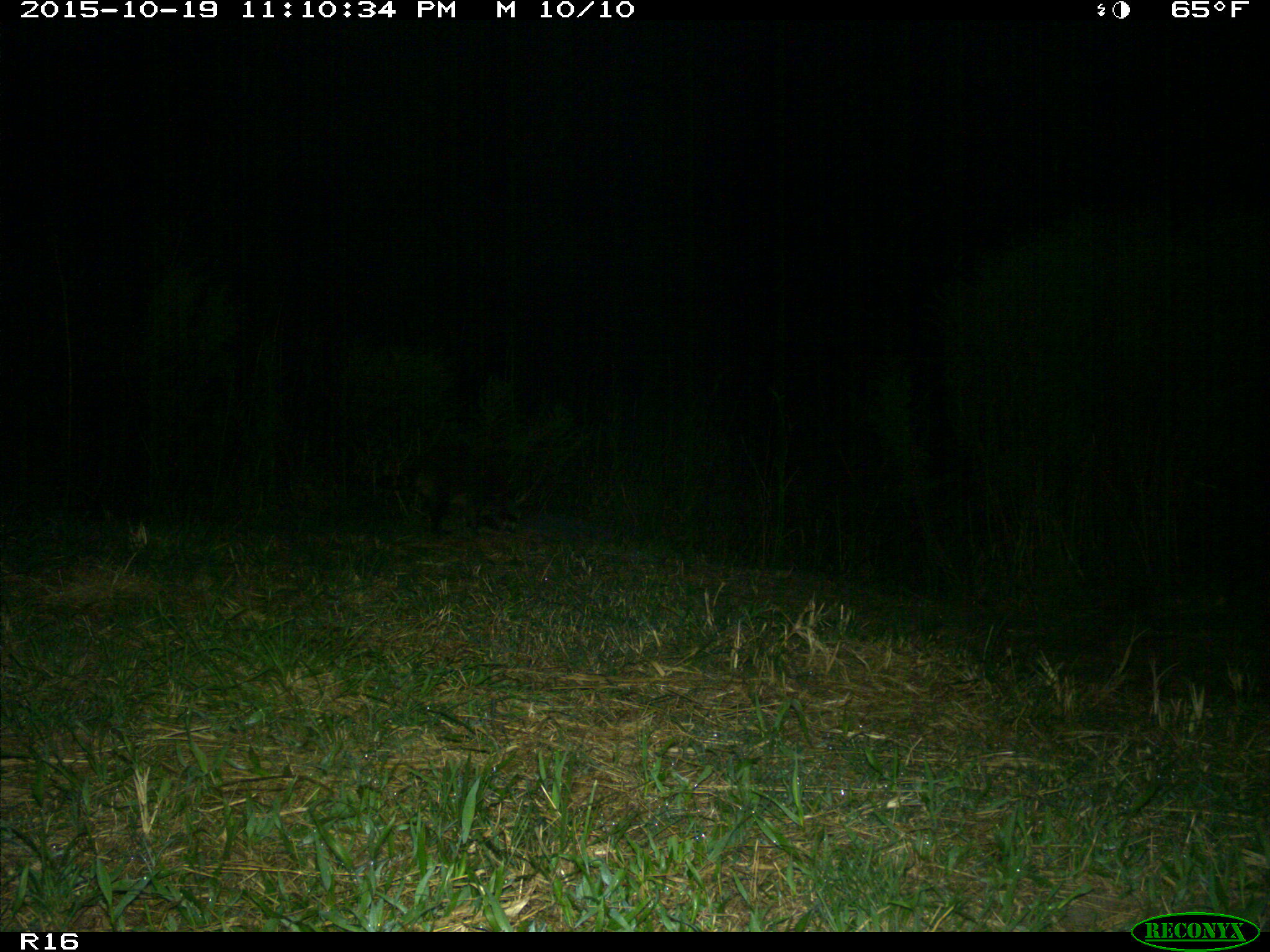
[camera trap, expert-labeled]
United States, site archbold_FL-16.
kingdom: Animalia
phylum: Chordata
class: Mammalia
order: Carnivora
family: Procyonidae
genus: Procyon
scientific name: Procyon lotor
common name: common raccoon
Procyon lotor (common raccoon).